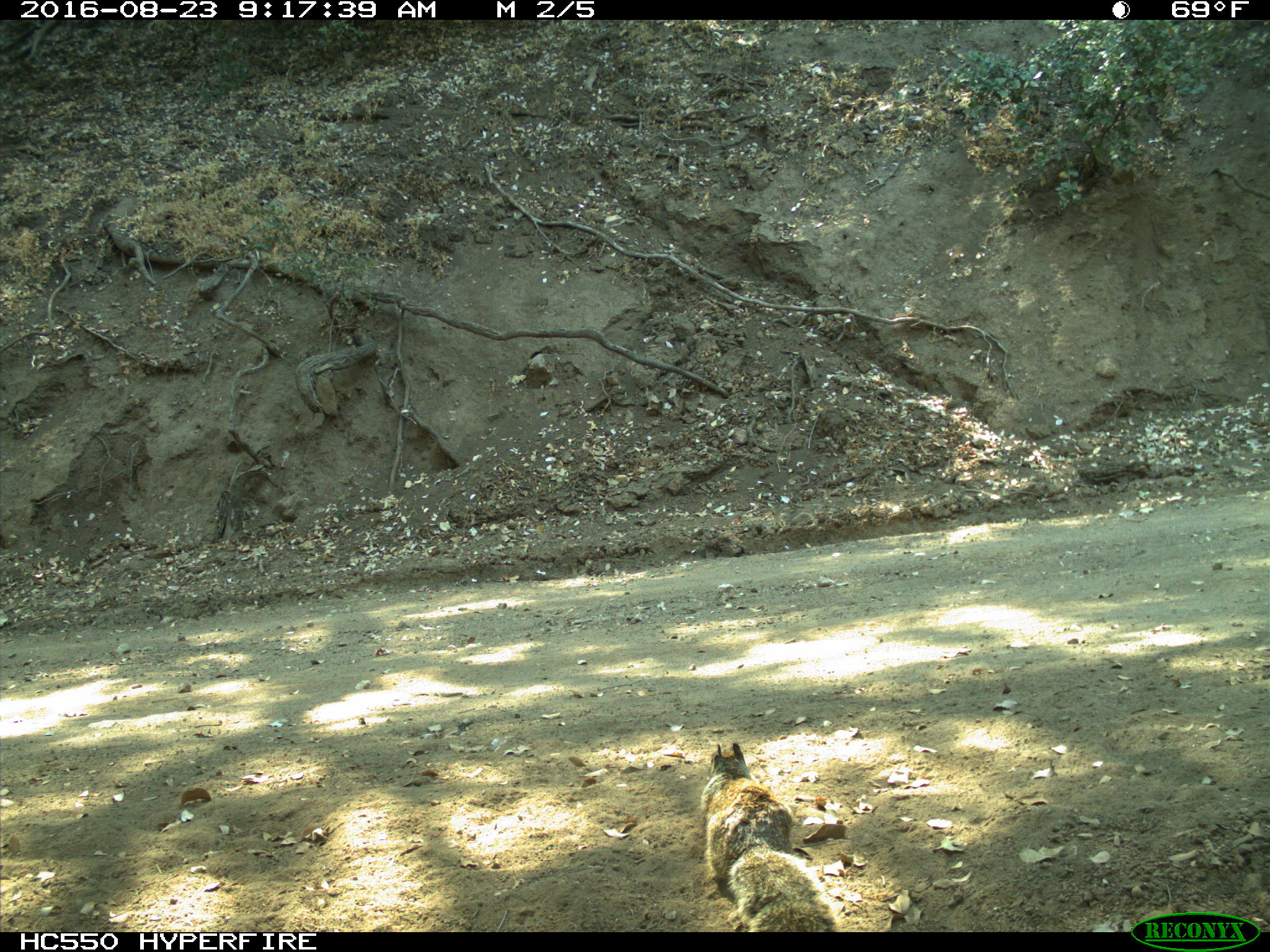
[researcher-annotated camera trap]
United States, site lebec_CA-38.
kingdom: Animalia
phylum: Chordata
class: Mammalia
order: Rodentia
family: Sciuridae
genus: Otospermophilus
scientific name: Otospermophilus beecheyi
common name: california ground squirrel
Otospermophilus beecheyi (california ground squirrel).